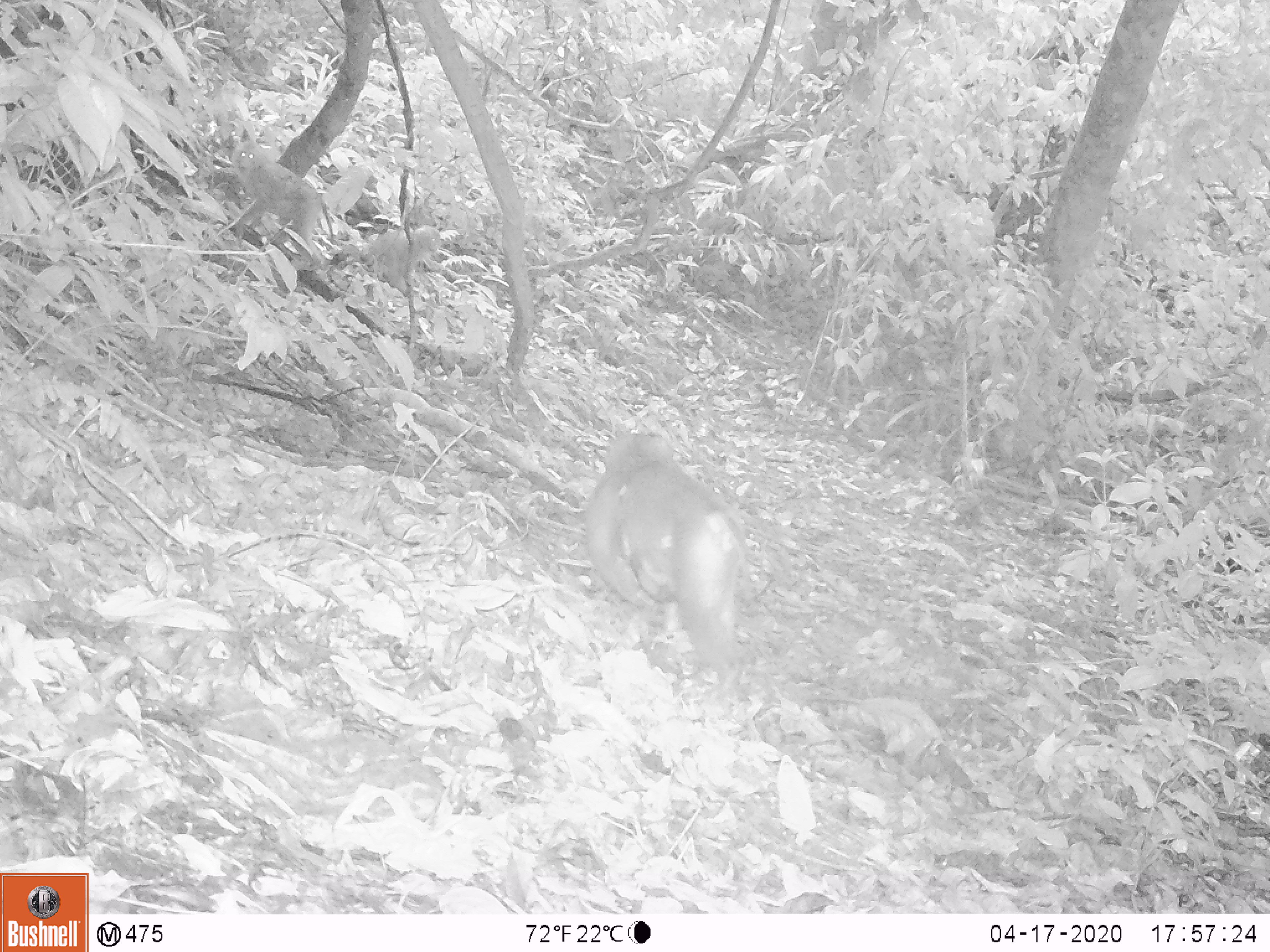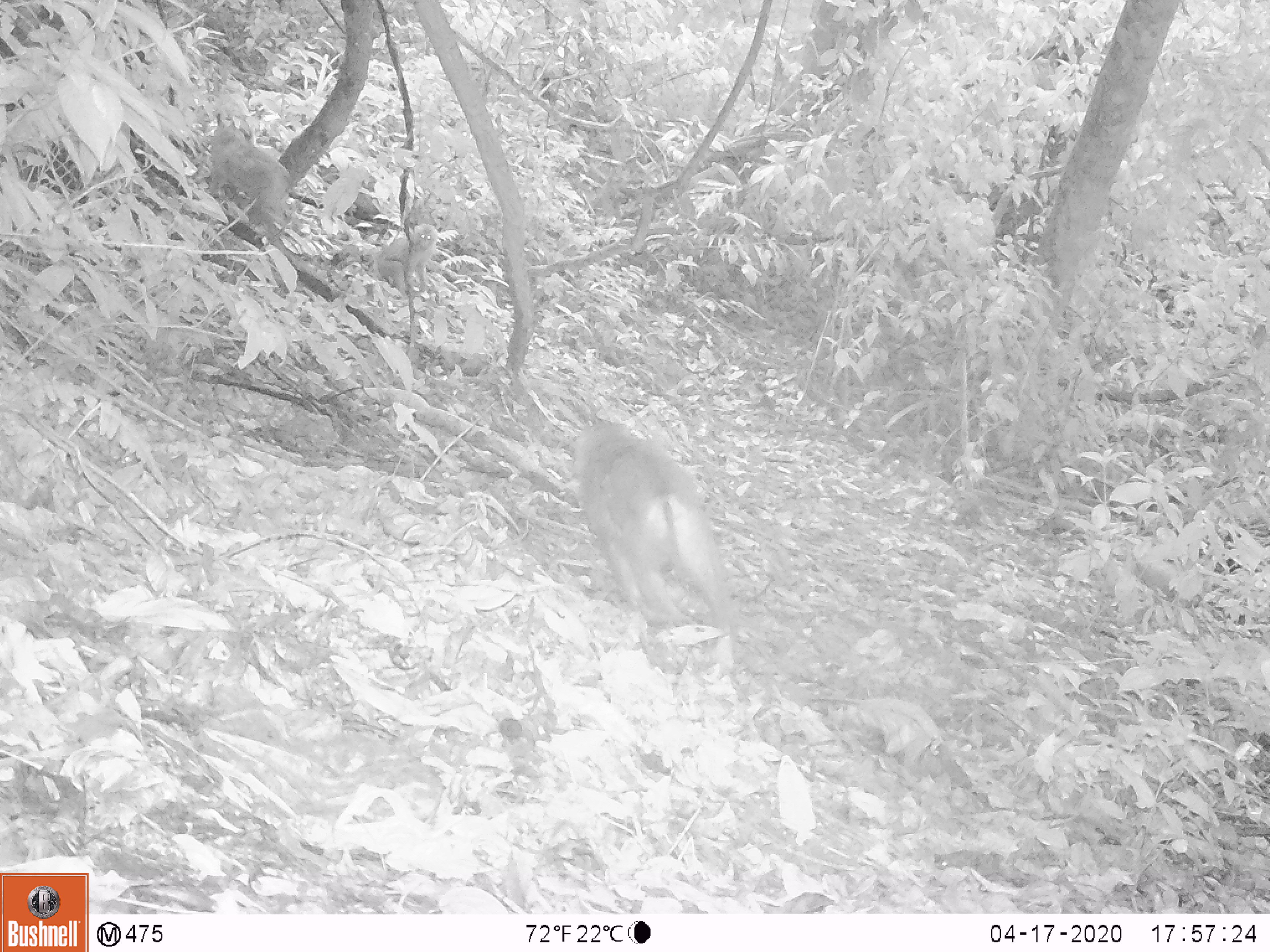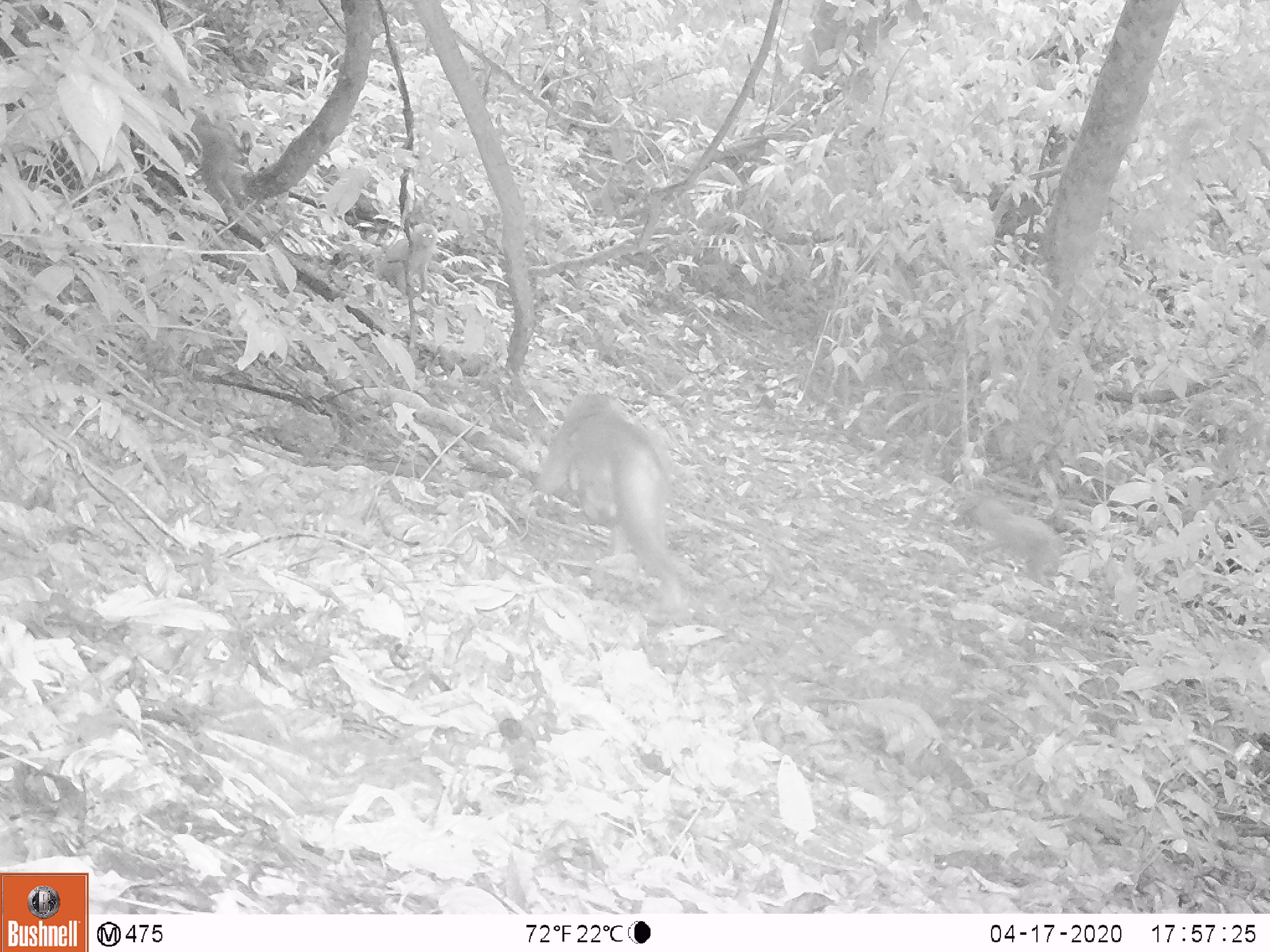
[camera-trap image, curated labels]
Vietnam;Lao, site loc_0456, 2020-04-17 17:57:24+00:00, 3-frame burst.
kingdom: Animalia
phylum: Chordata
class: Mammalia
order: Primates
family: Cercopithecidae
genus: Macaca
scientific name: Macaca nemestrina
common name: pig-tailed macaque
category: pig tailed macaque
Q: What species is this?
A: Pig tailed macaque (pig-tailed macaque) (Macaca nemestrina).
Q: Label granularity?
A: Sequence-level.